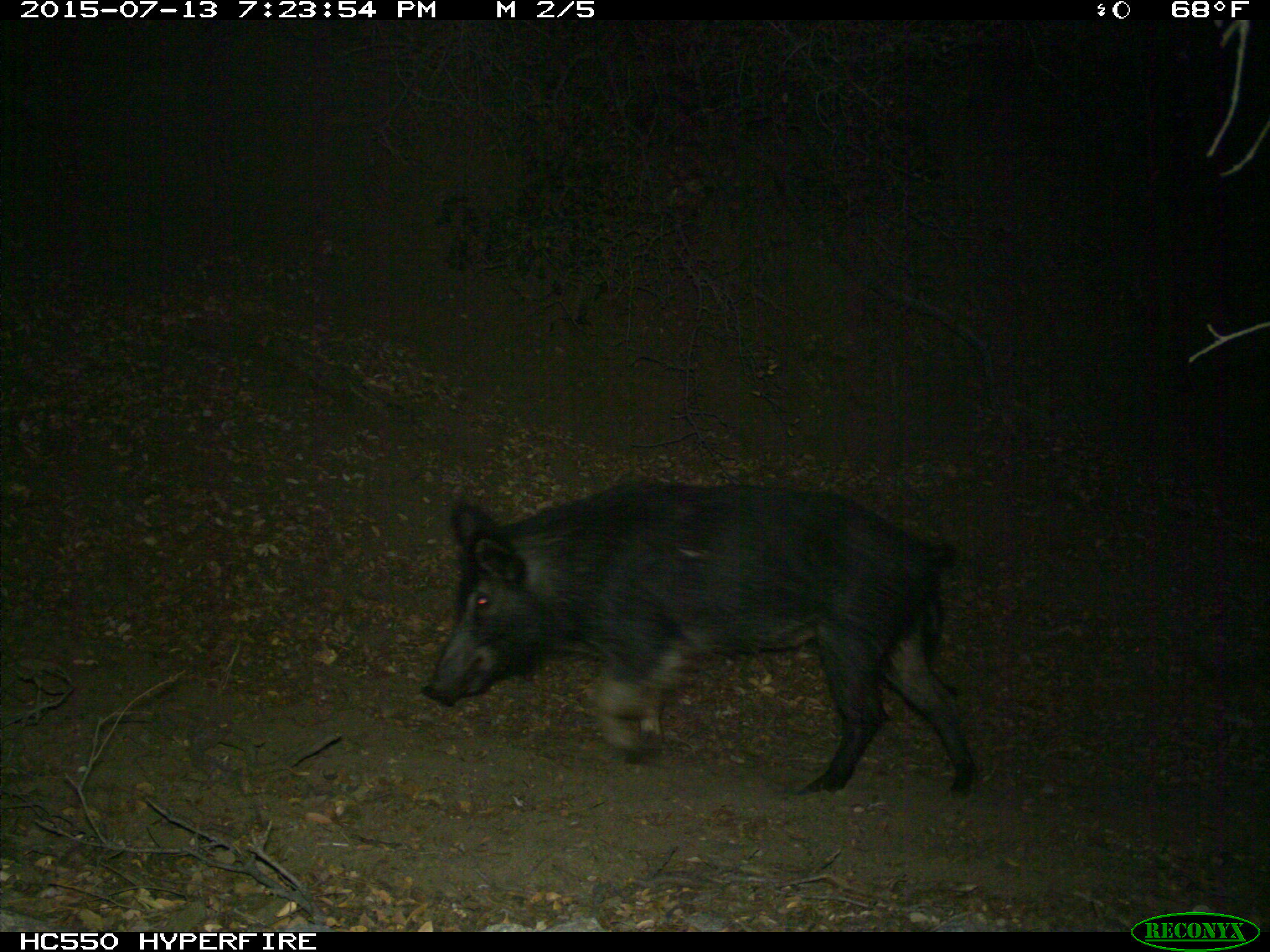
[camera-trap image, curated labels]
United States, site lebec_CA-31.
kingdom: Animalia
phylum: Chordata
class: Mammalia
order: Artiodactyla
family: Suidae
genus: Sus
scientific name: Sus scrofa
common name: wild boar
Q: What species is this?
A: Sus scrofa (wild boar).